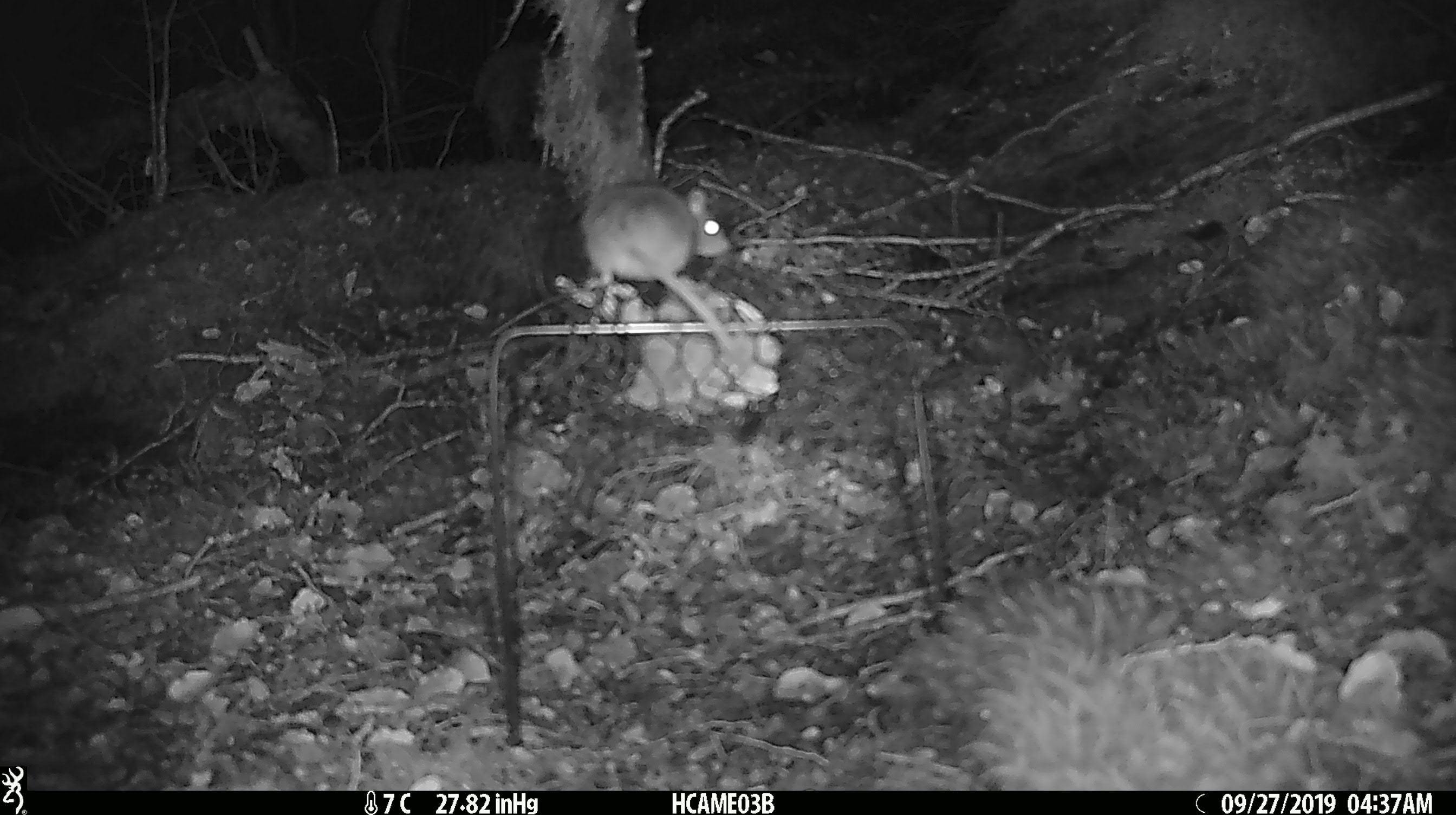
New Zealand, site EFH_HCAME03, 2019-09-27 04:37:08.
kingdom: Animalia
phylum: Chordata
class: Mammalia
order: Rodentia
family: Muridae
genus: Mus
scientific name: Mus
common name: mouse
Mouse (Mus).